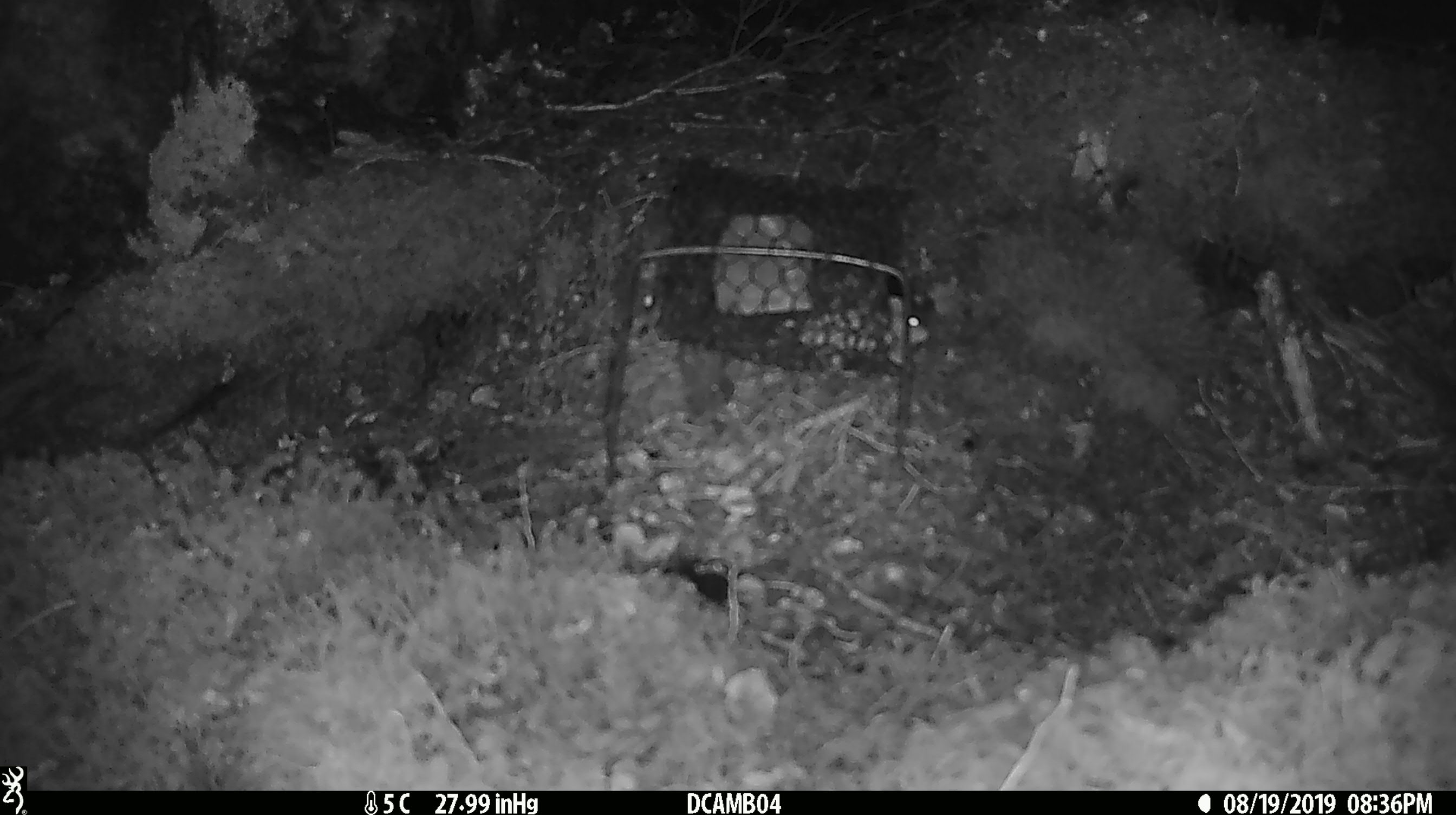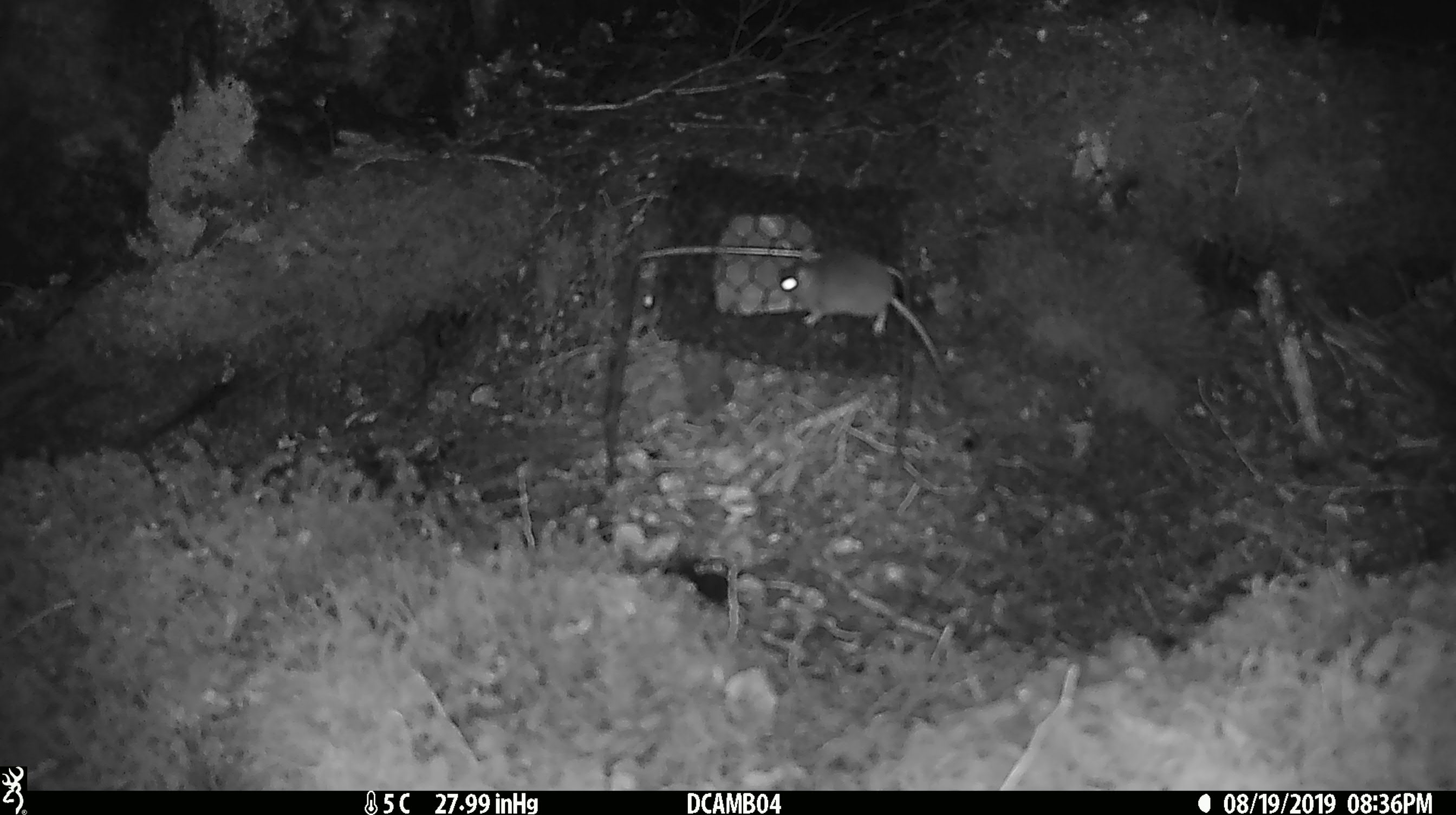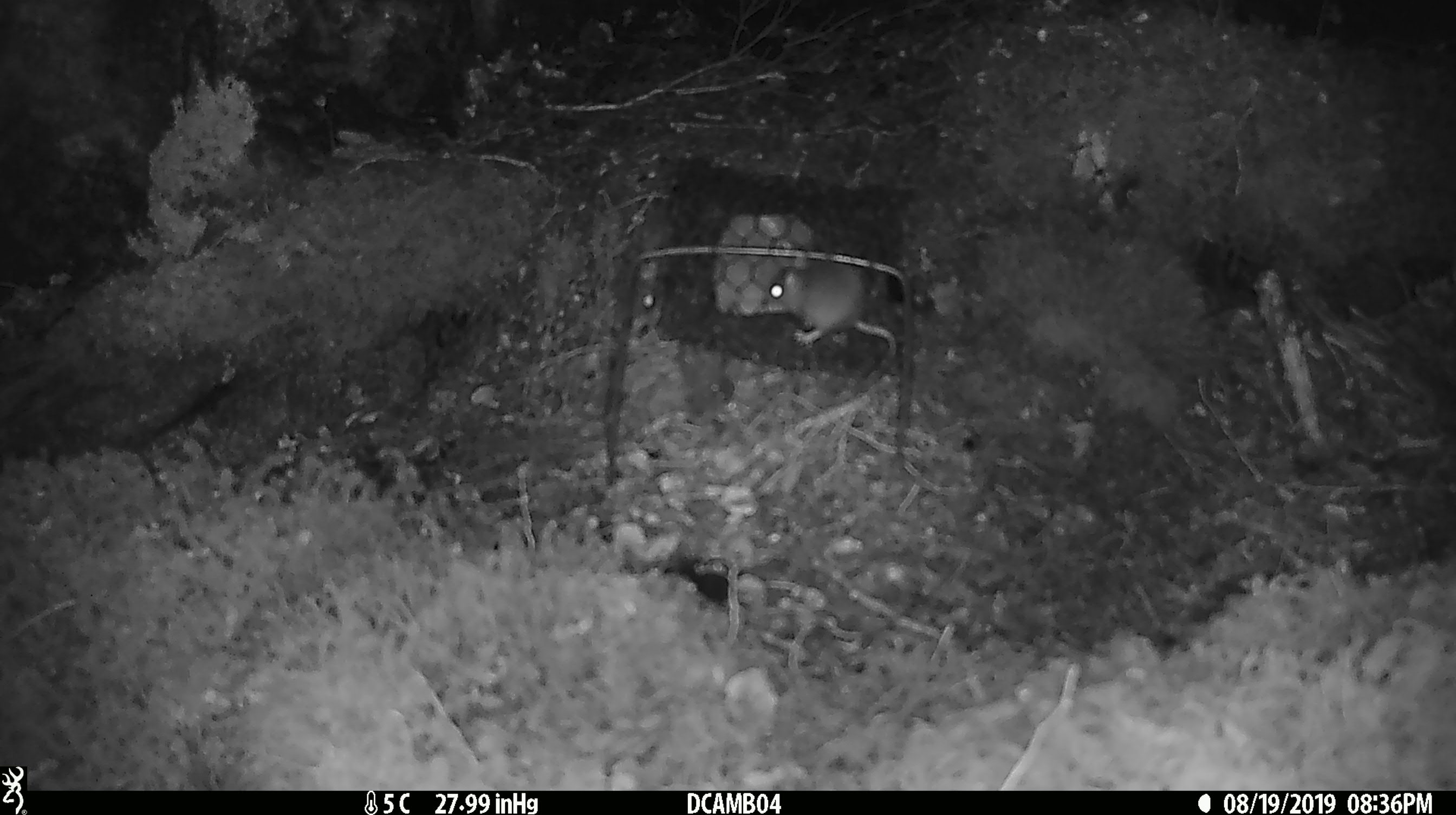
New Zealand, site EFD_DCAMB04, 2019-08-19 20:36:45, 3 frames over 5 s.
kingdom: Animalia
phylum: Chordata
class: Mammalia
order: Rodentia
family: Muridae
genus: Mus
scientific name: Mus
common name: mouse